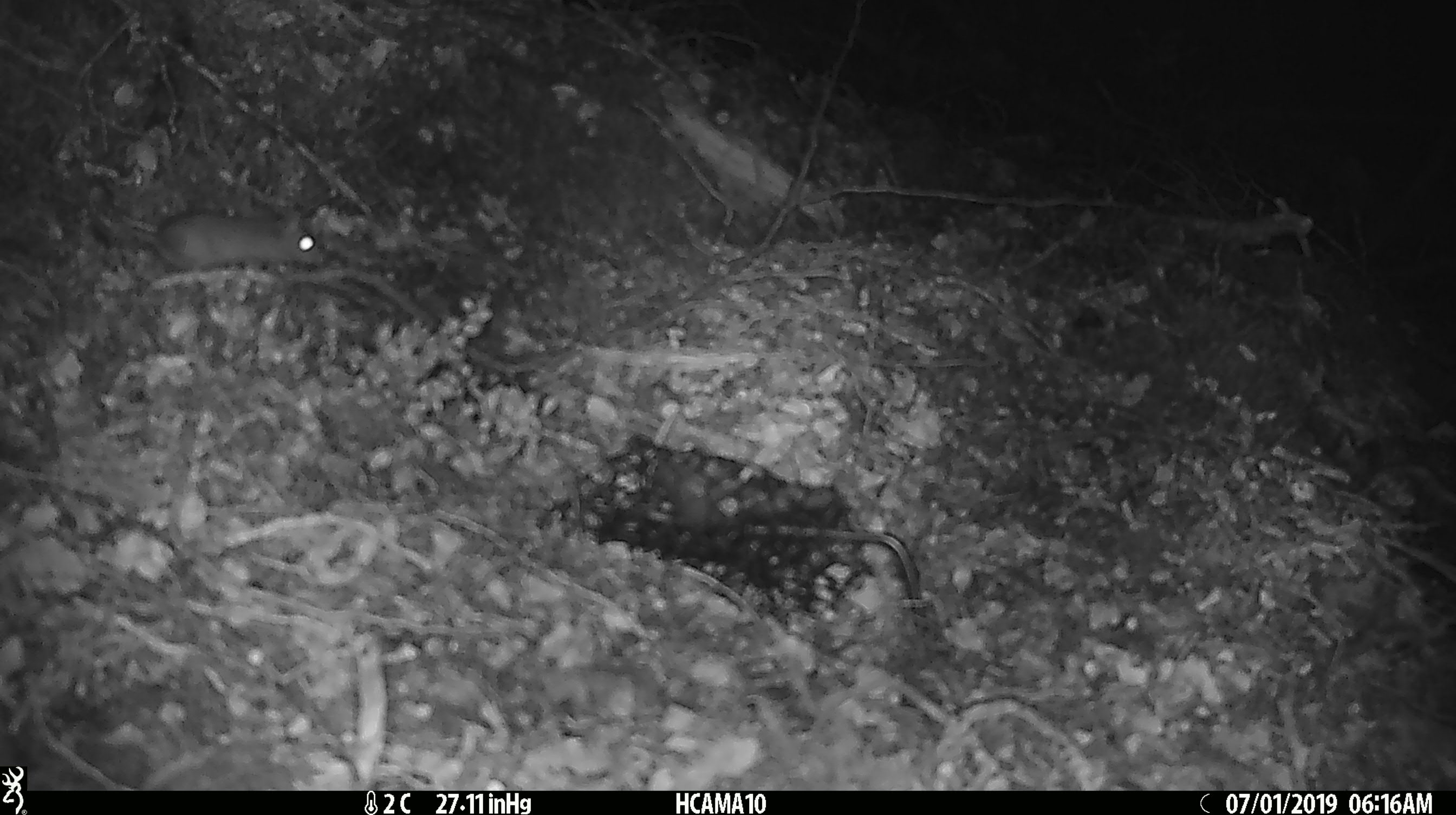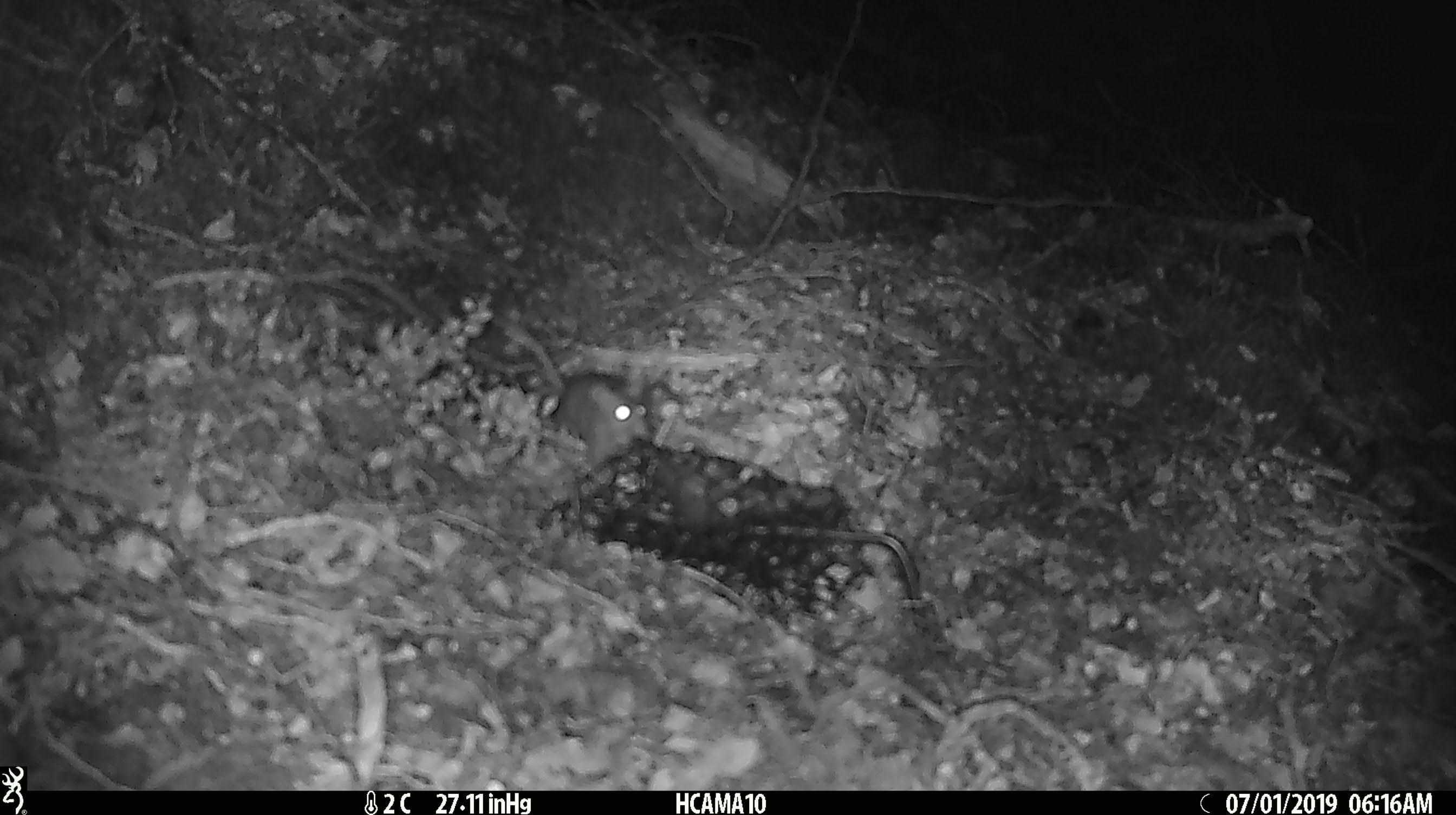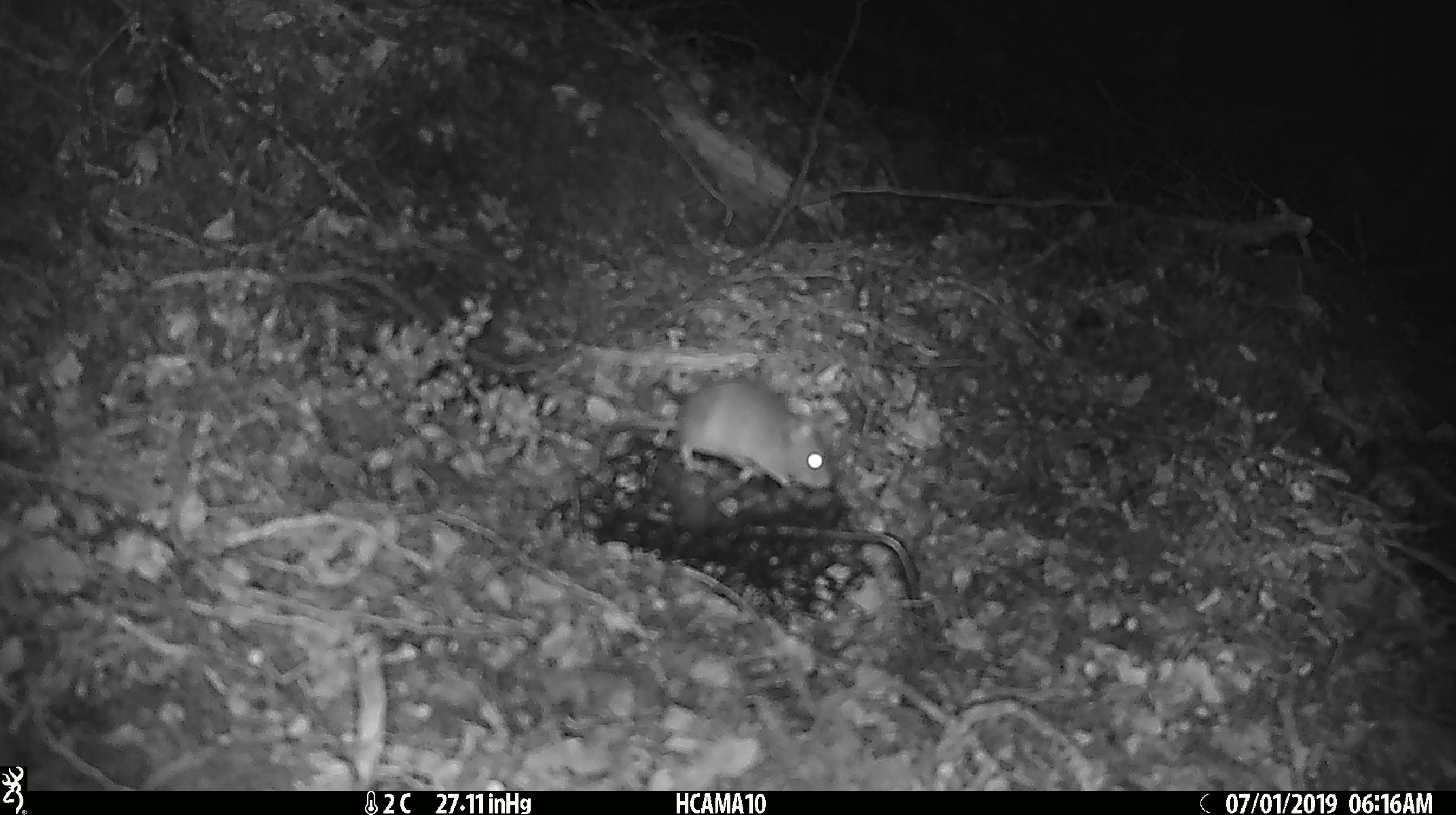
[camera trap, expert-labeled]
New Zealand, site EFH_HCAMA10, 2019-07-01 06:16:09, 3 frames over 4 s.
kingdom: Animalia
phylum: Chordata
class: Mammalia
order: Rodentia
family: Muridae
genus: Mus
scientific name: Mus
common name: mouse